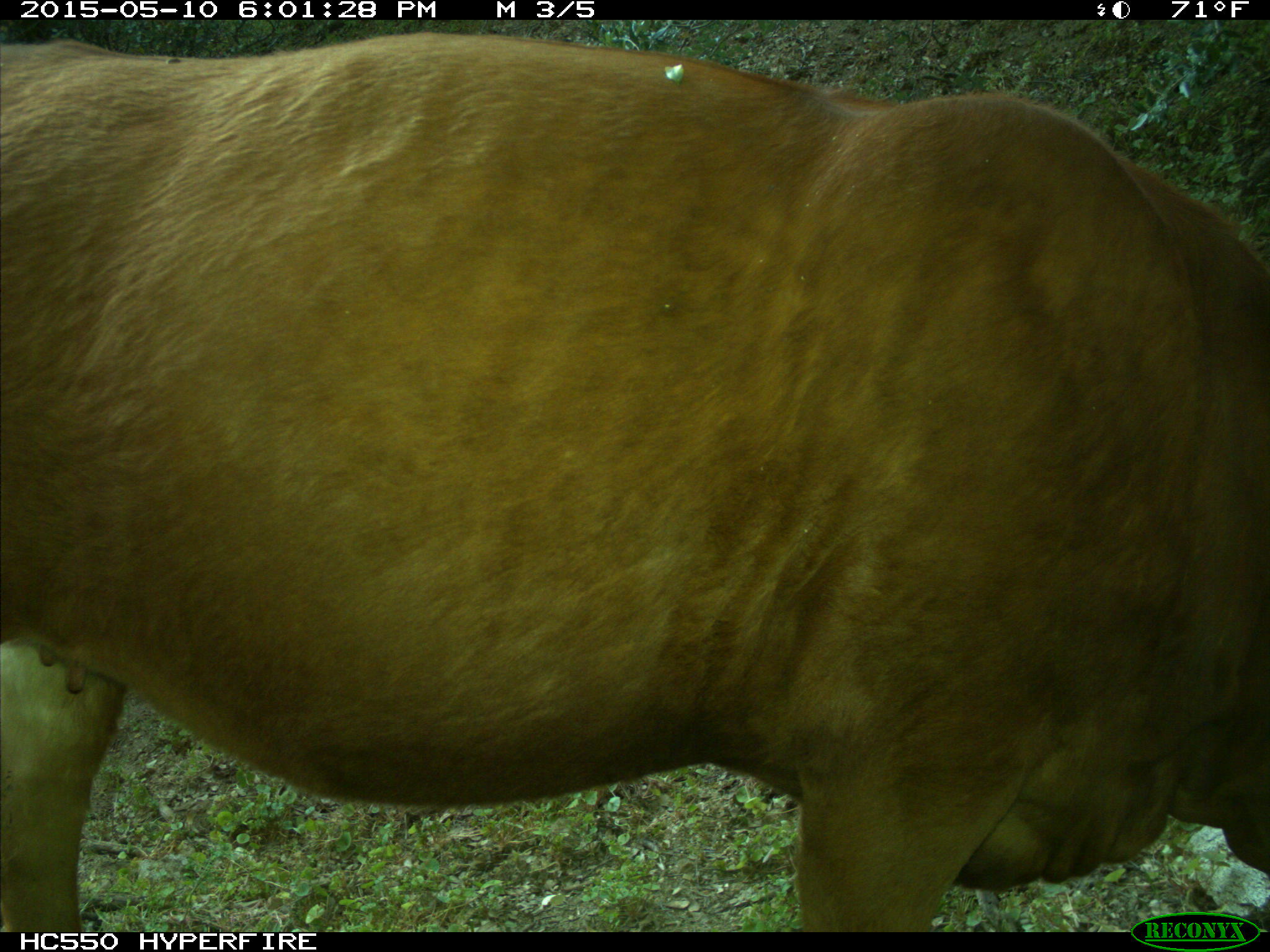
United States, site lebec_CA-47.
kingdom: Animalia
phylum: Chordata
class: Mammalia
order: Artiodactyla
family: Bovidae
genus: Bos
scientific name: Bos taurus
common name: domestic cow